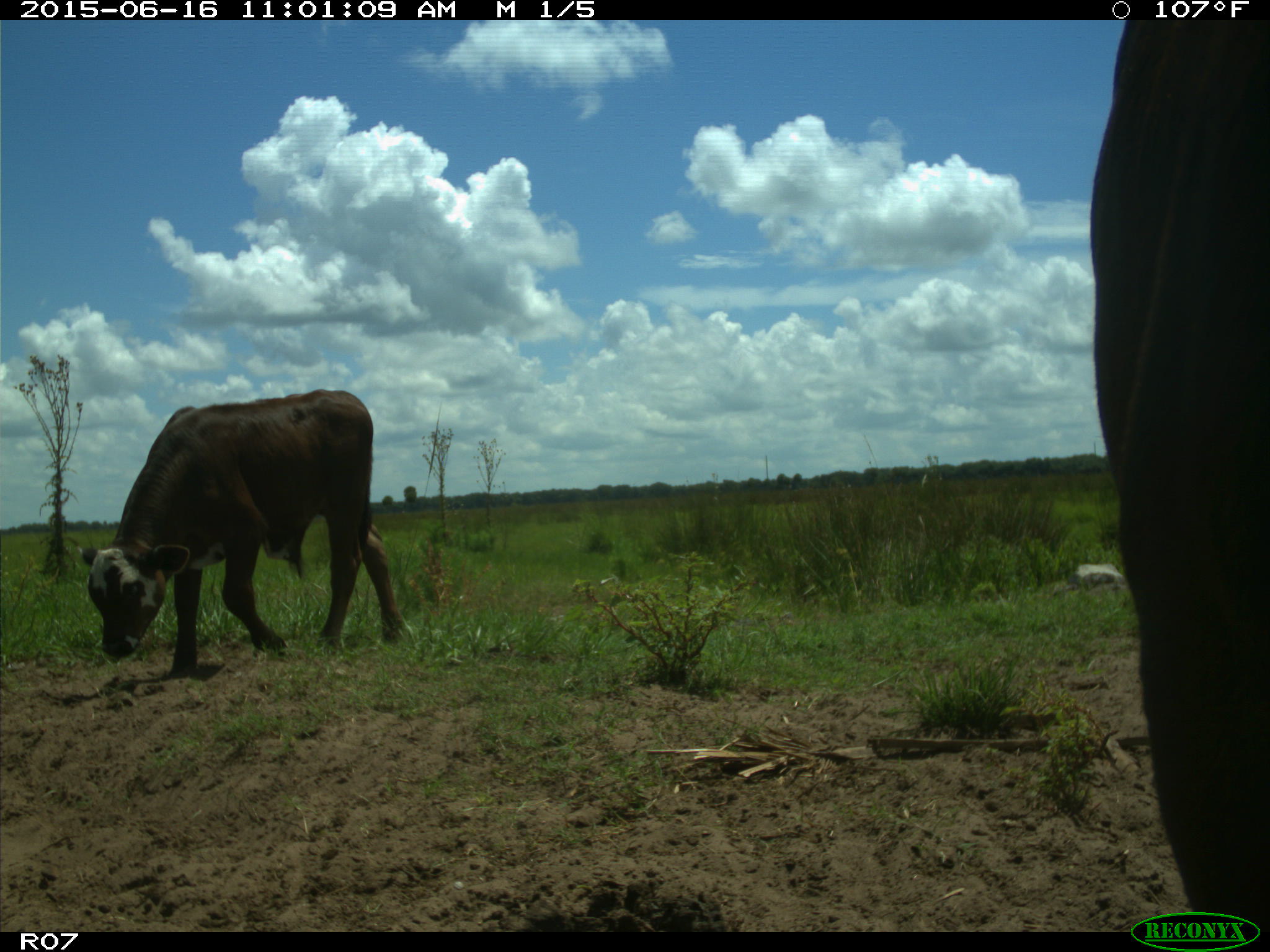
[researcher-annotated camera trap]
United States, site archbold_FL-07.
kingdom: Animalia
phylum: Chordata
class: Mammalia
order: Artiodactyla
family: Bovidae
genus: Bos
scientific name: Bos taurus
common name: domestic cow